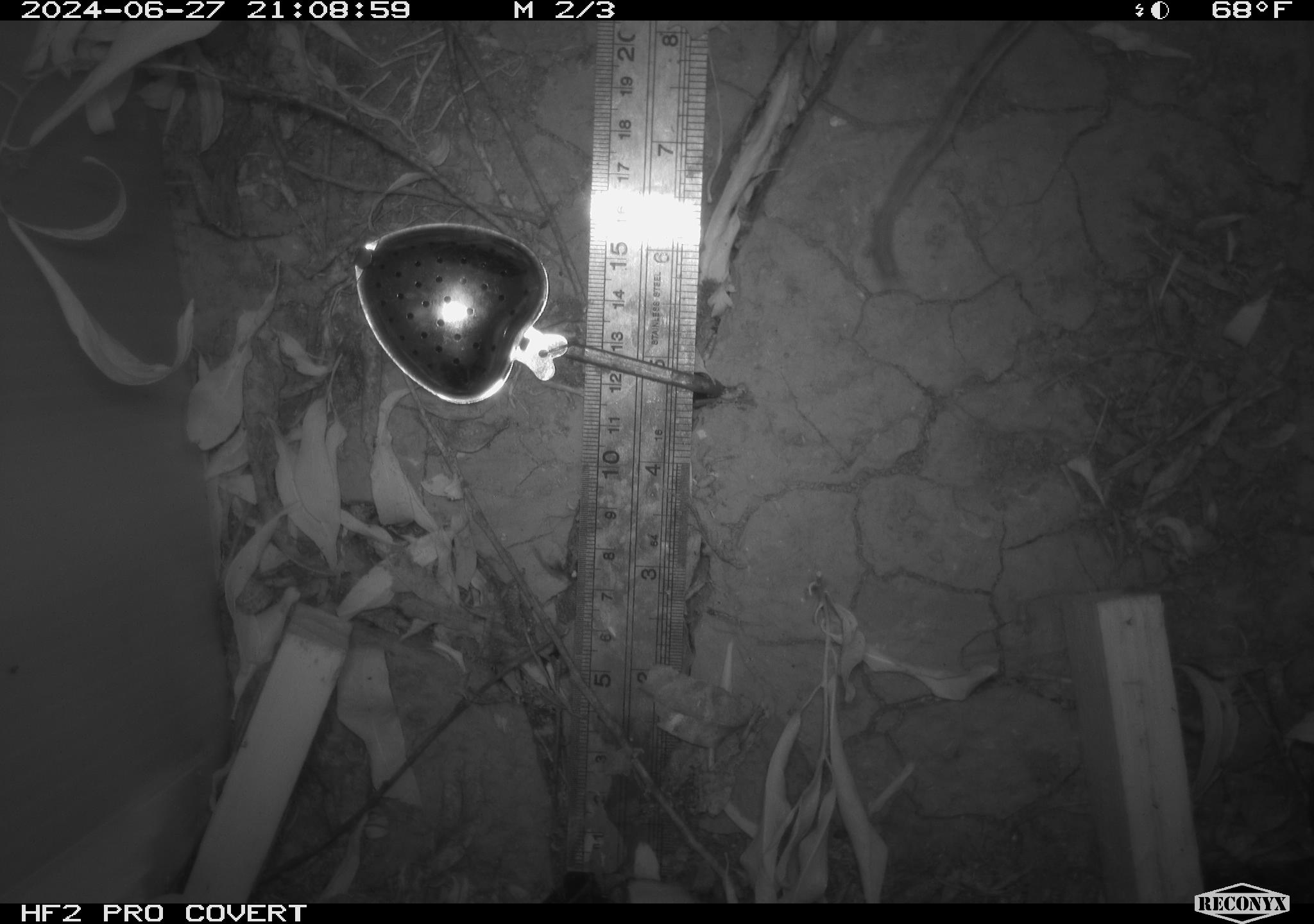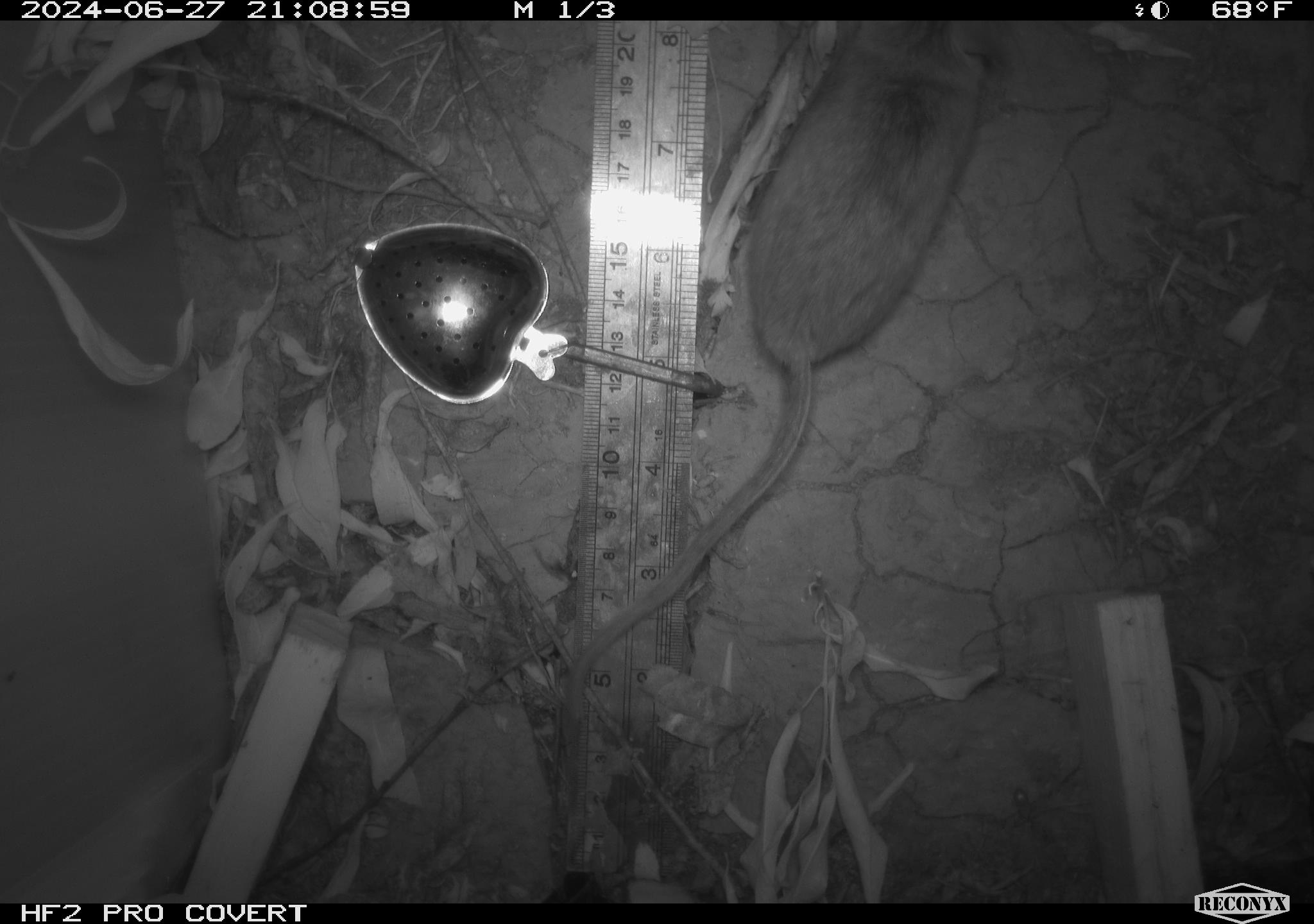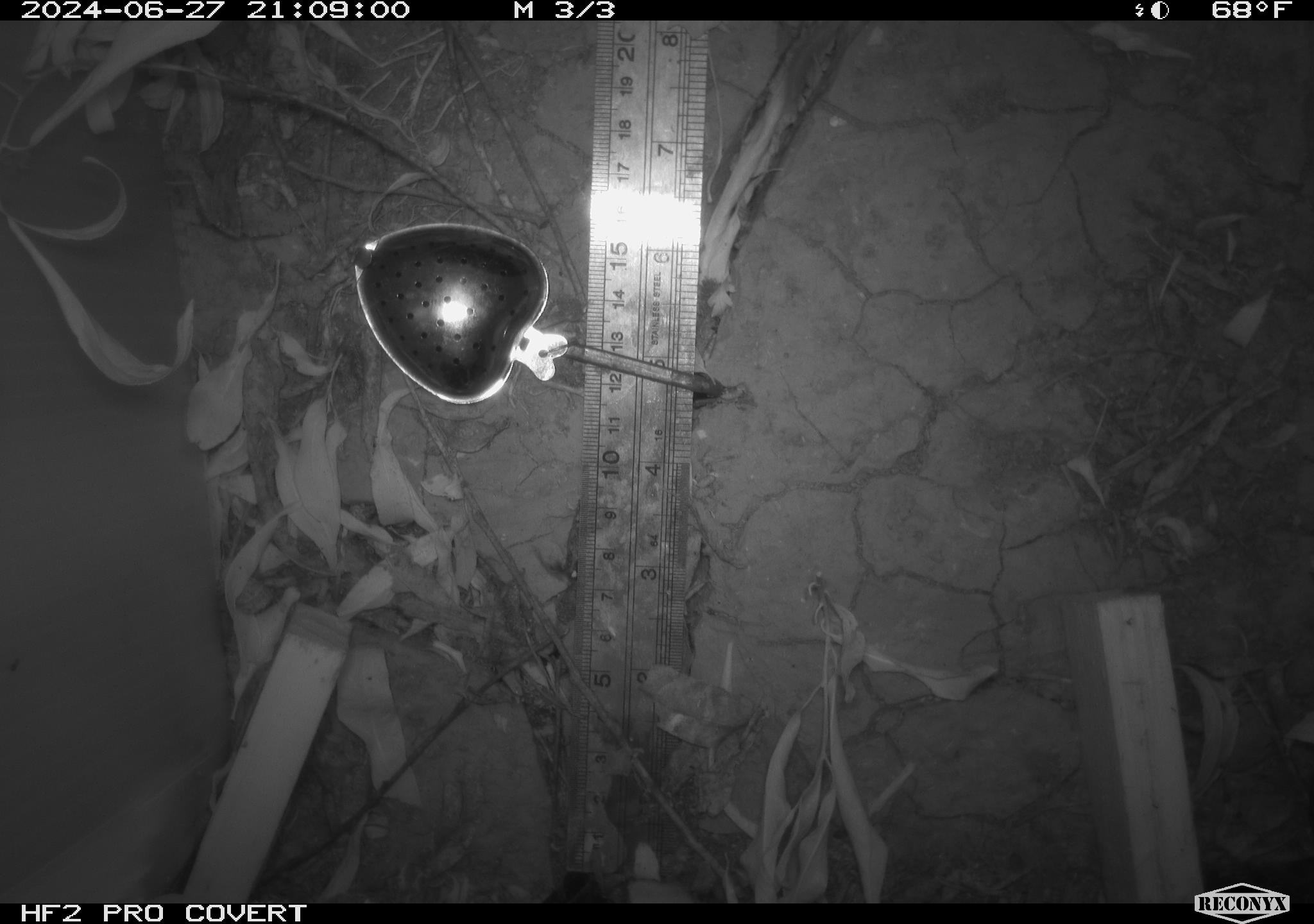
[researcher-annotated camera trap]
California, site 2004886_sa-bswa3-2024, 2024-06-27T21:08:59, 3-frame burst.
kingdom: Animalia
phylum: Chordata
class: Mammalia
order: Rodentia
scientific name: Rodentia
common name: mouse species